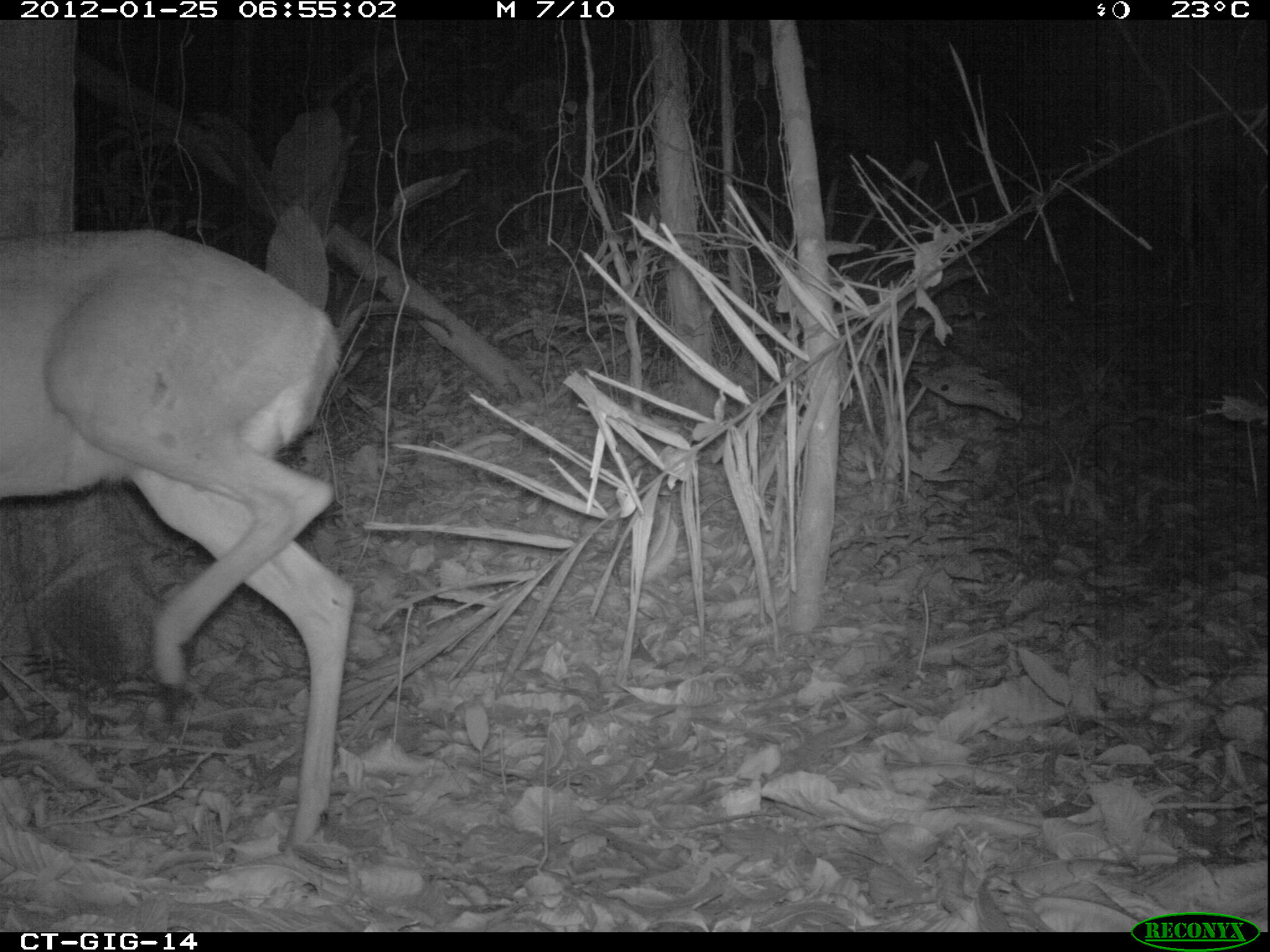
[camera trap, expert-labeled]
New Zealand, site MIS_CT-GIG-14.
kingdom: Animalia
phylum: Chordata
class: Mammalia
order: Artiodactyla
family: Cervidae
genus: Odocoileus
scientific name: Odocoileus virginianus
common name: white-tailed deer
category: white tailed deer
White tailed deer (white-tailed deer) (Odocoileus virginianus).